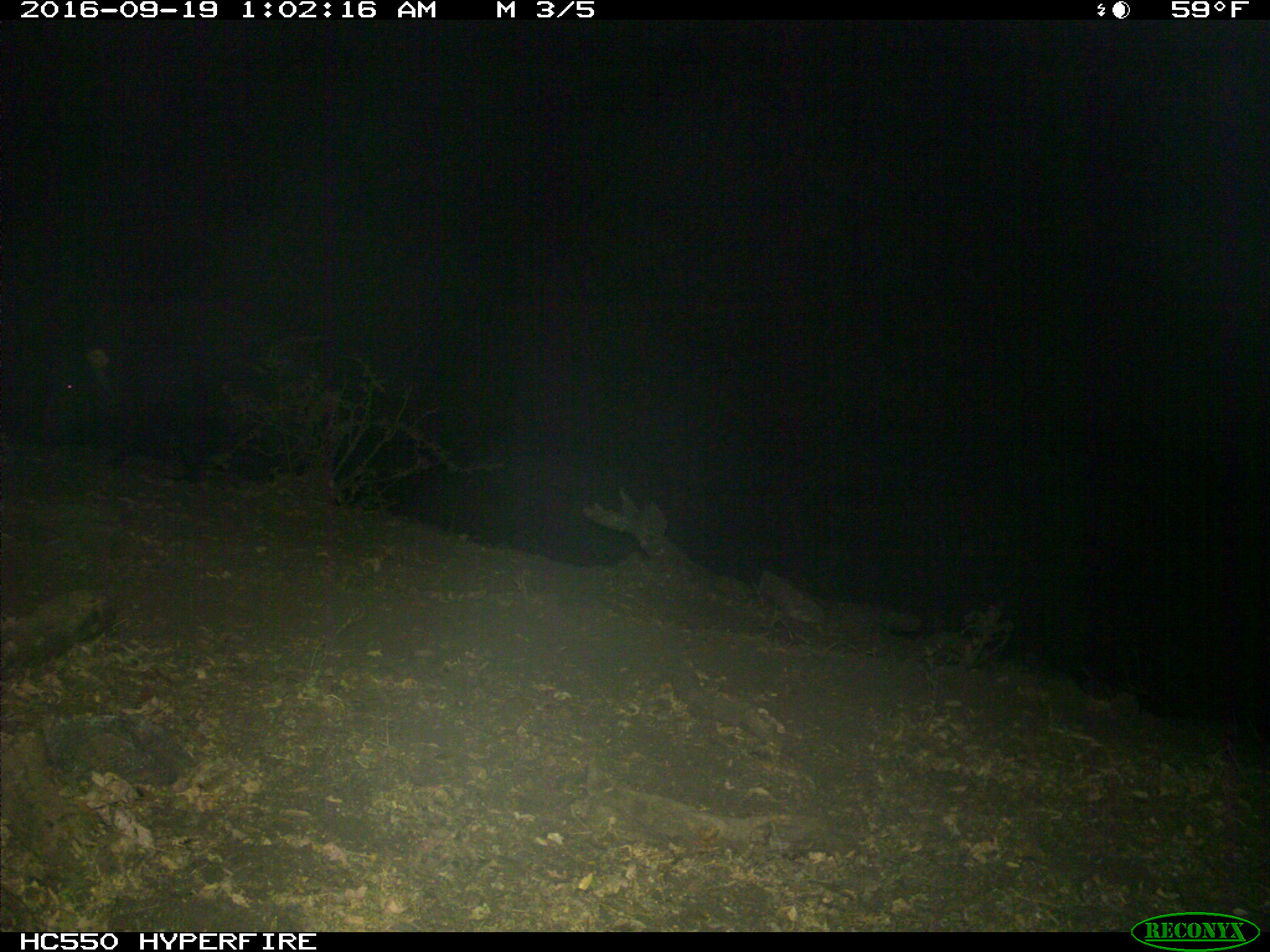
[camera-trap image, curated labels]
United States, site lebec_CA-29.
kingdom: Animalia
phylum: Chordata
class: Mammalia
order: Artiodactyla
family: Suidae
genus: Sus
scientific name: Sus scrofa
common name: wild boar